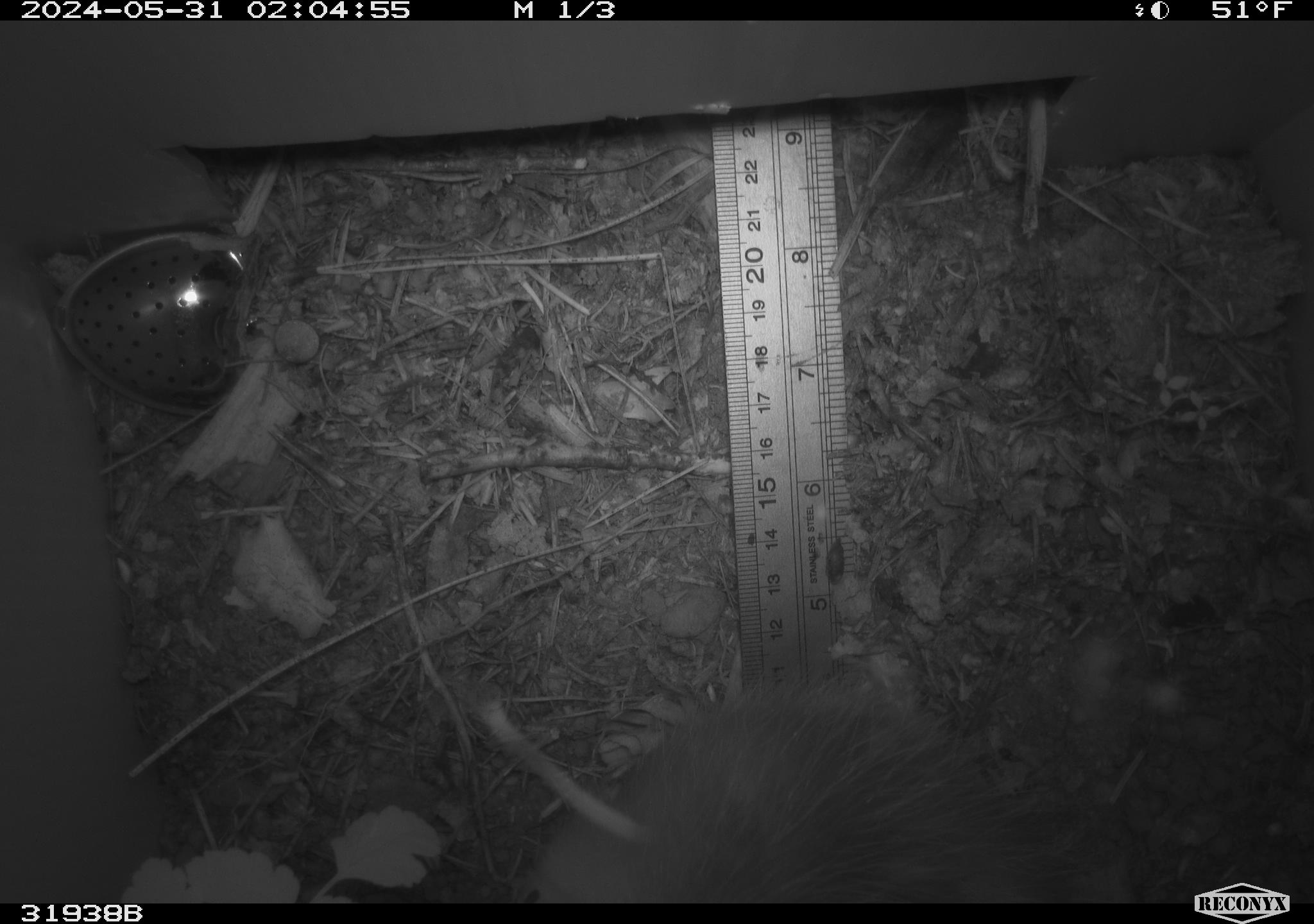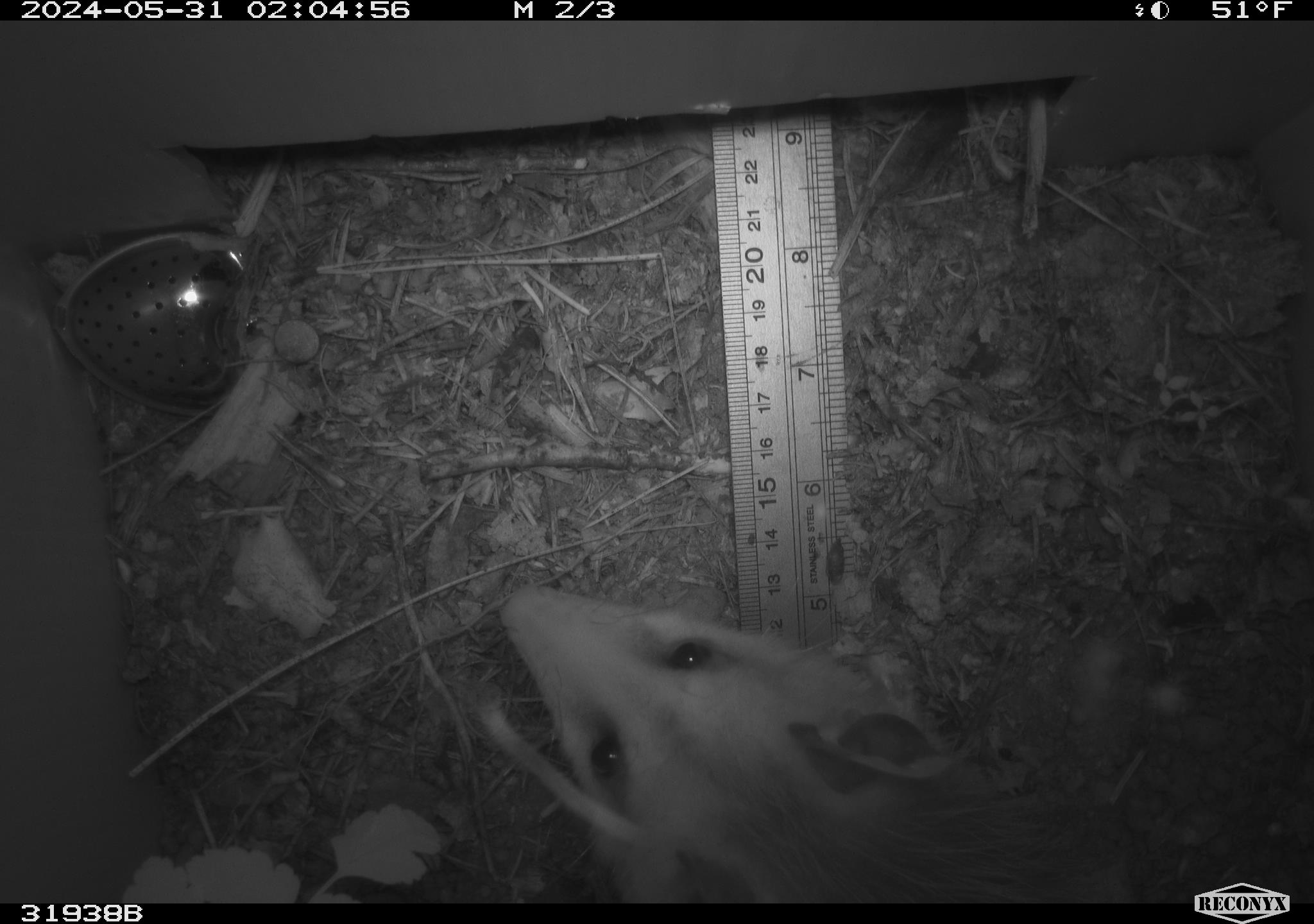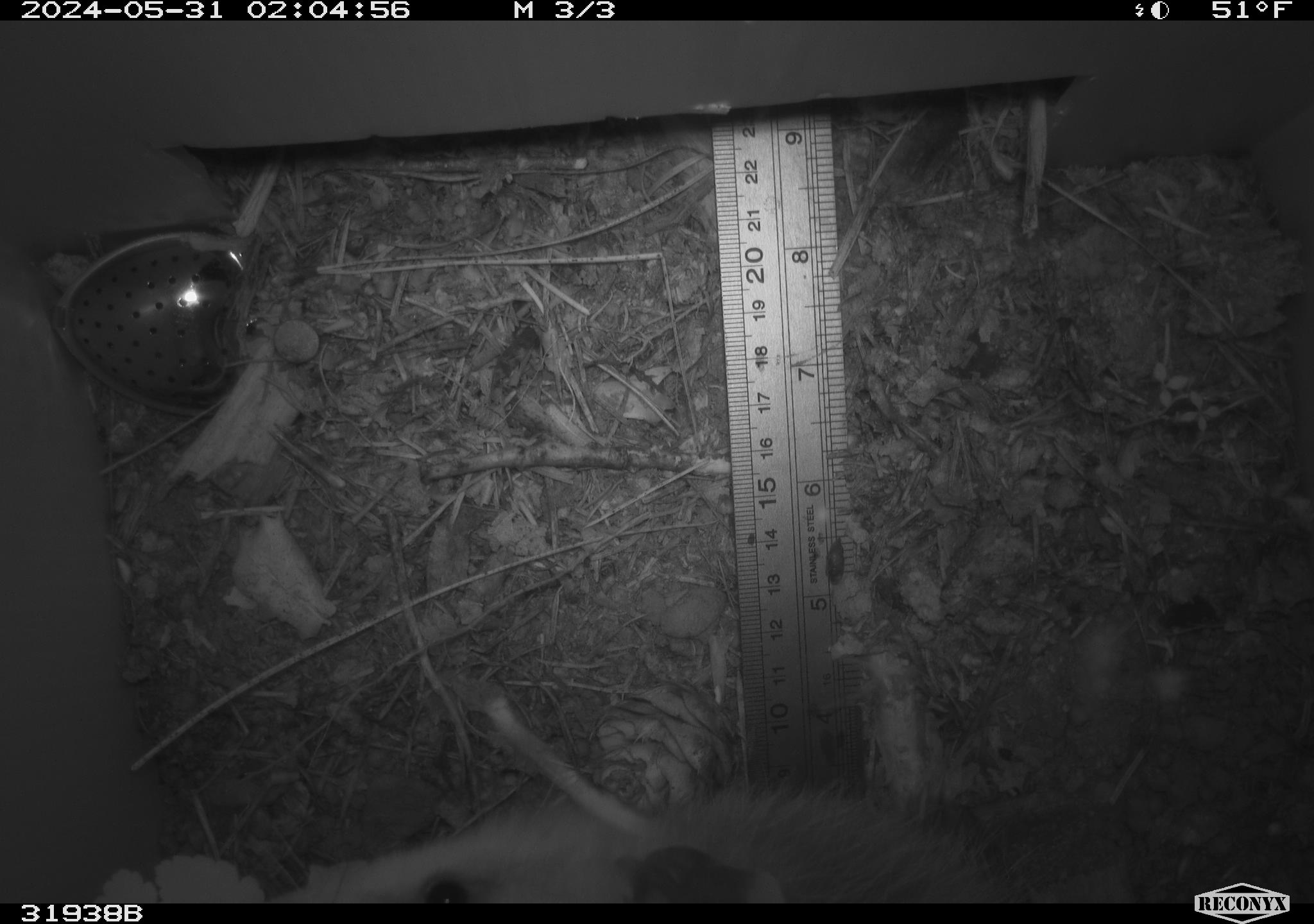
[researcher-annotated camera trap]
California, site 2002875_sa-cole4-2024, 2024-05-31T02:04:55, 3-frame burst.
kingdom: Animalia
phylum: Chordata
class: Mammalia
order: Didelphimorphia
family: Didelphidae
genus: Didelphis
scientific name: Didelphis virginiana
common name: virginia opossum